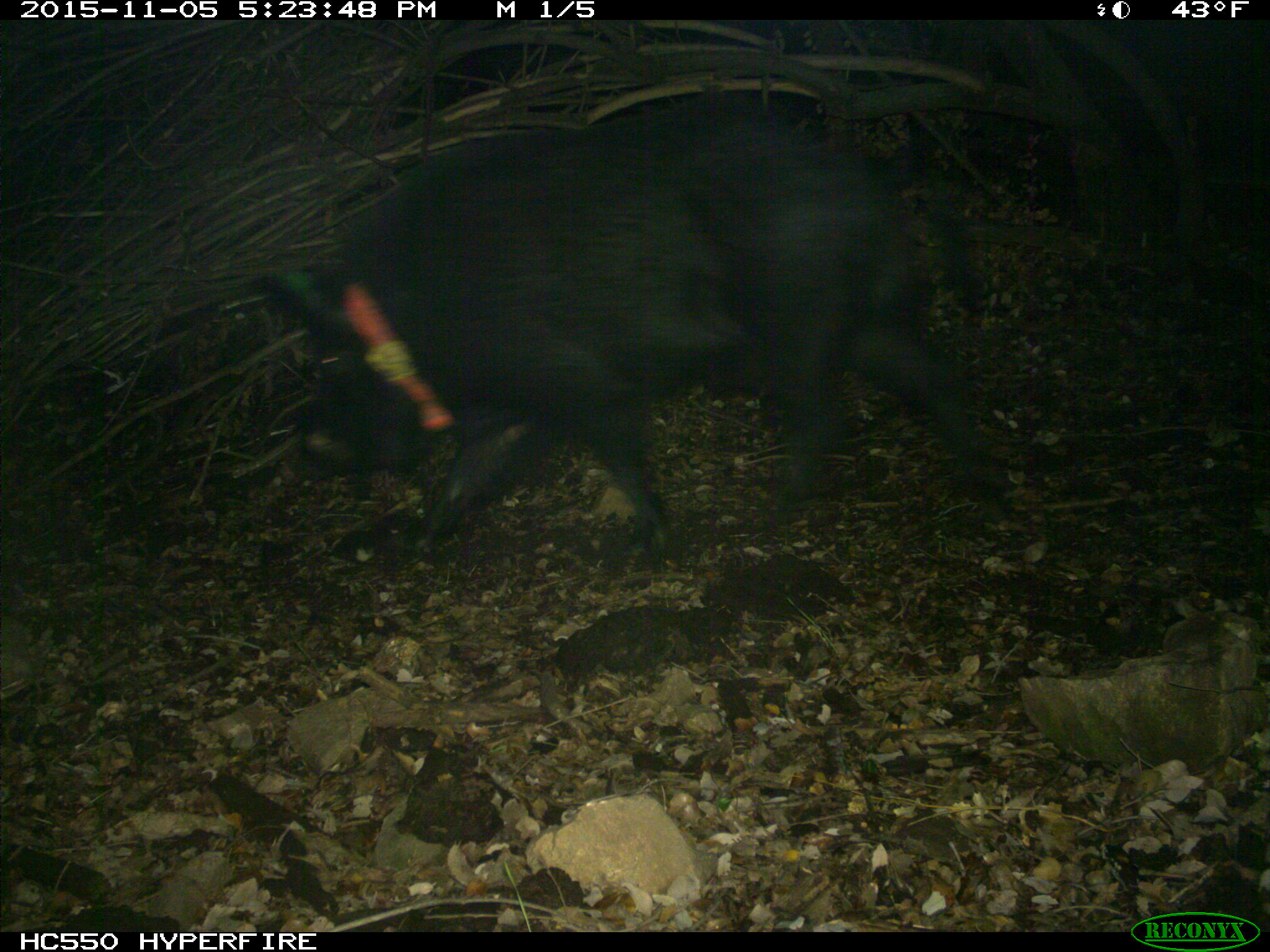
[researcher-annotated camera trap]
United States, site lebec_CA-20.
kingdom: Animalia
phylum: Chordata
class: Mammalia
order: Artiodactyla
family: Suidae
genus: Sus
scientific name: Sus scrofa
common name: wild boar